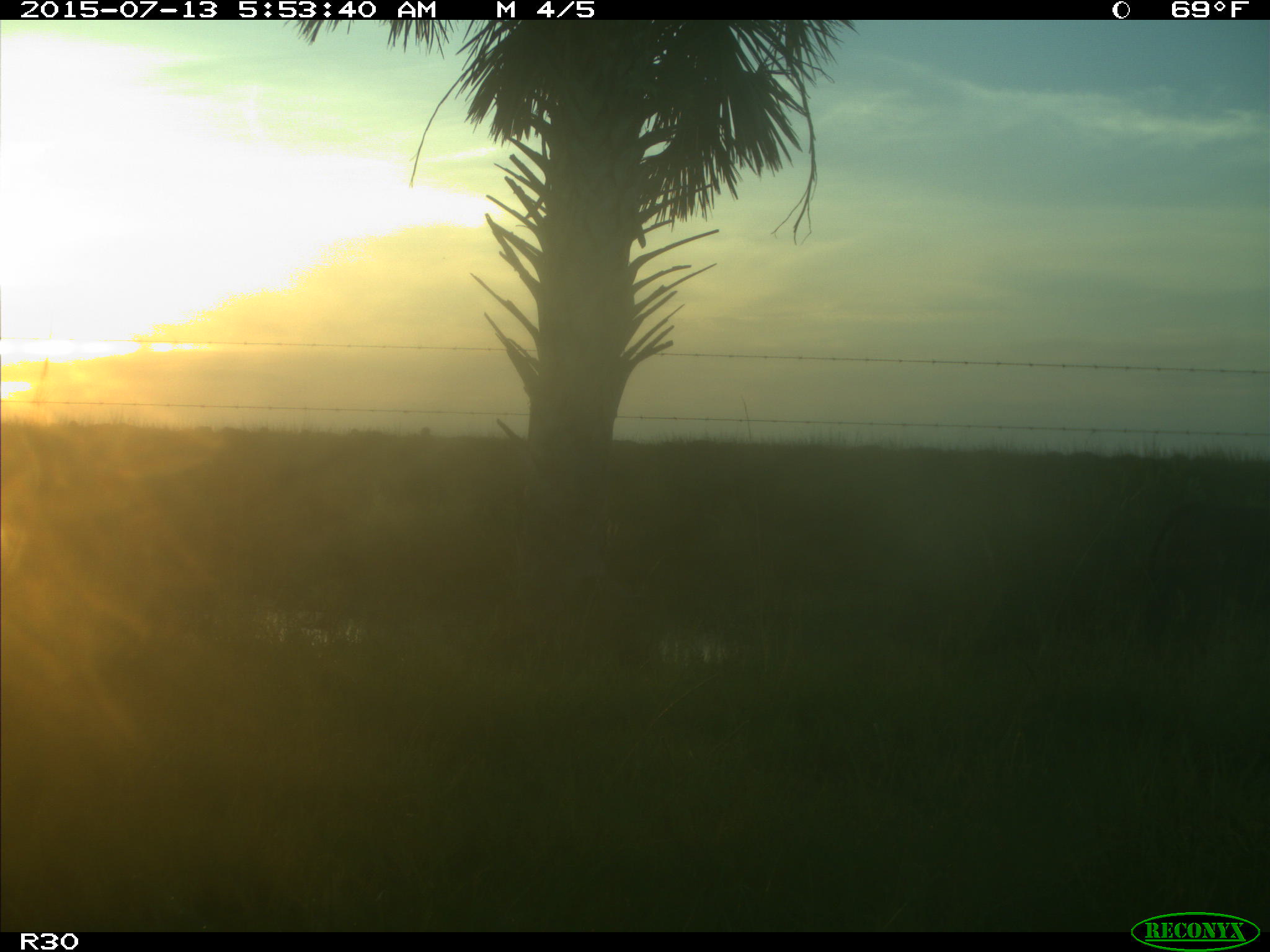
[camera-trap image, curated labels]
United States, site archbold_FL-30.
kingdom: Animalia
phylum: Chordata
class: Mammalia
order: Artiodactyla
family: Bovidae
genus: Bos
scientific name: Bos taurus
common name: domestic cow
Bos taurus (domestic cow).